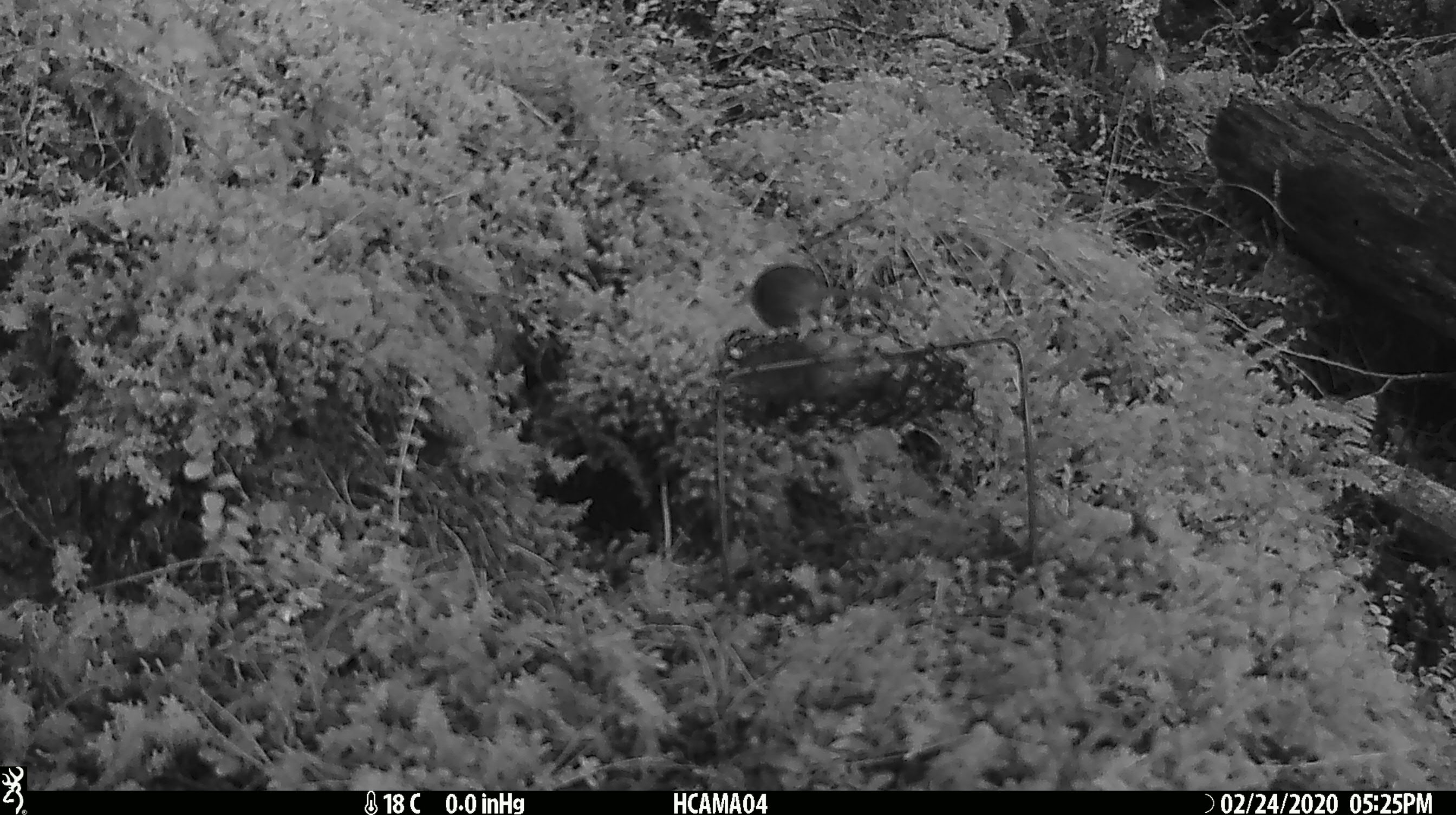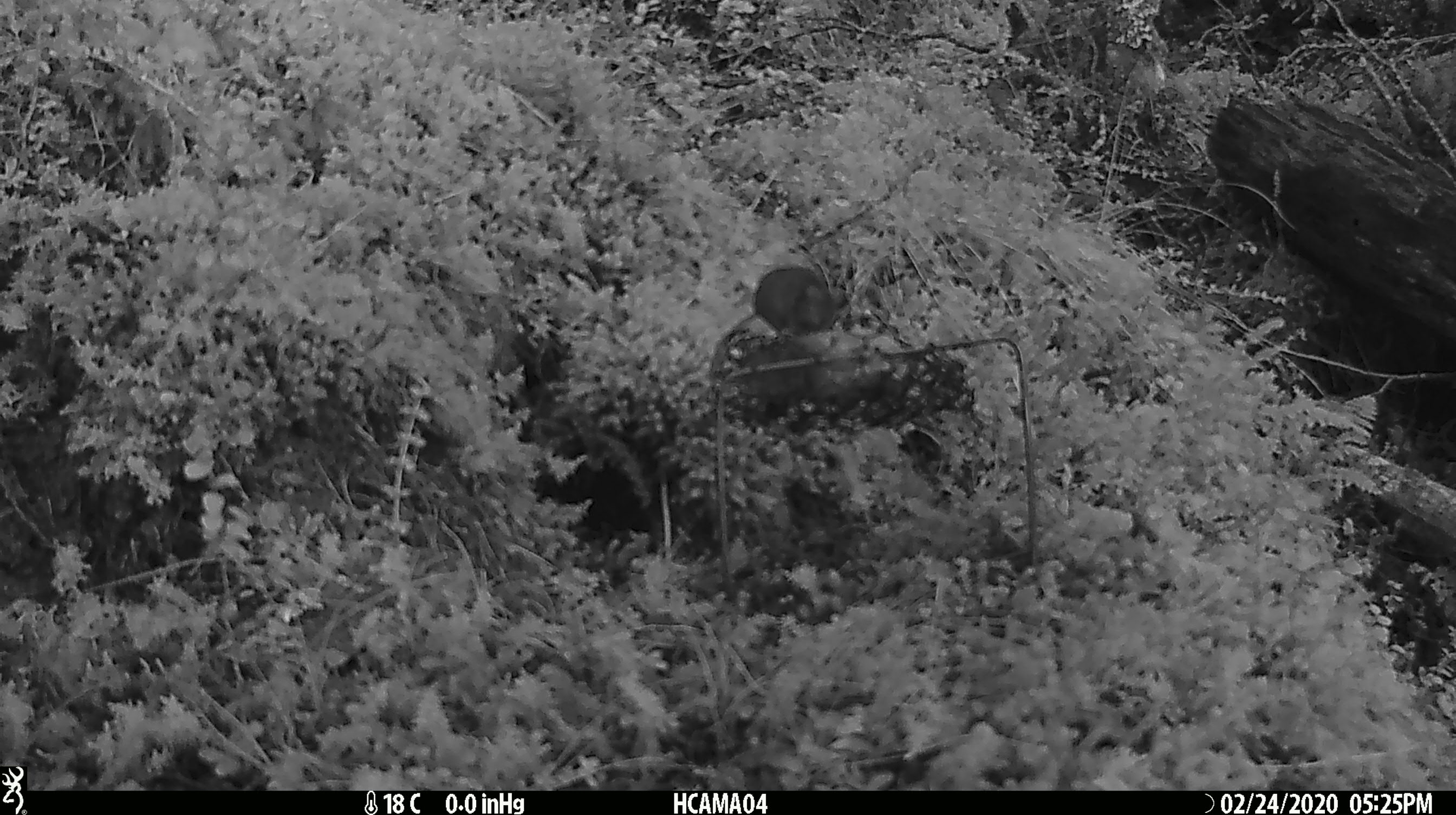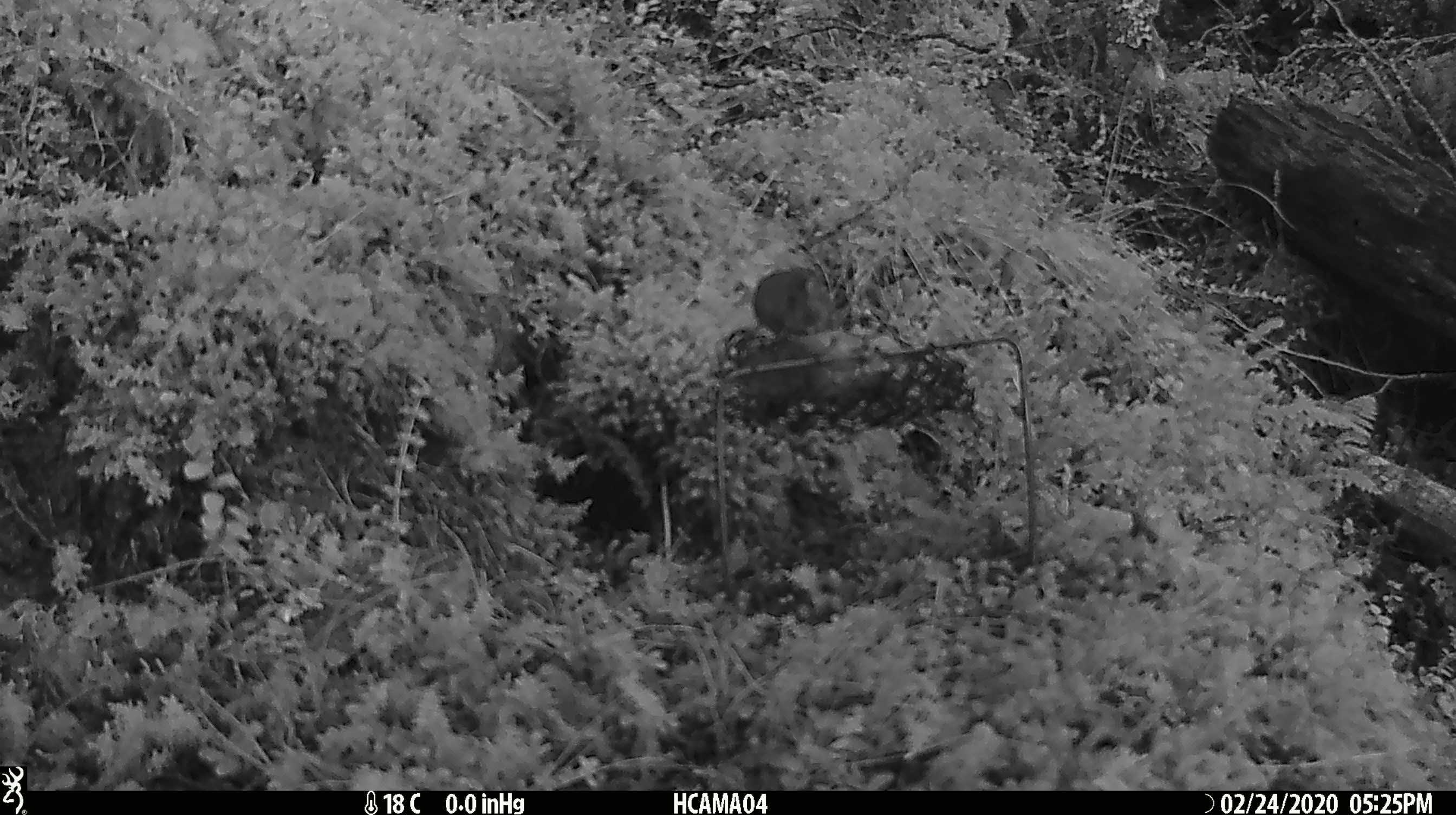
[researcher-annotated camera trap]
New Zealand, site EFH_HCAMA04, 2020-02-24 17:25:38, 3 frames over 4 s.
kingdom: Animalia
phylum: Chordata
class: Mammalia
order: Rodentia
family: Muridae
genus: Mus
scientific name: Mus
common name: mouse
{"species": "mouse (Mus)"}